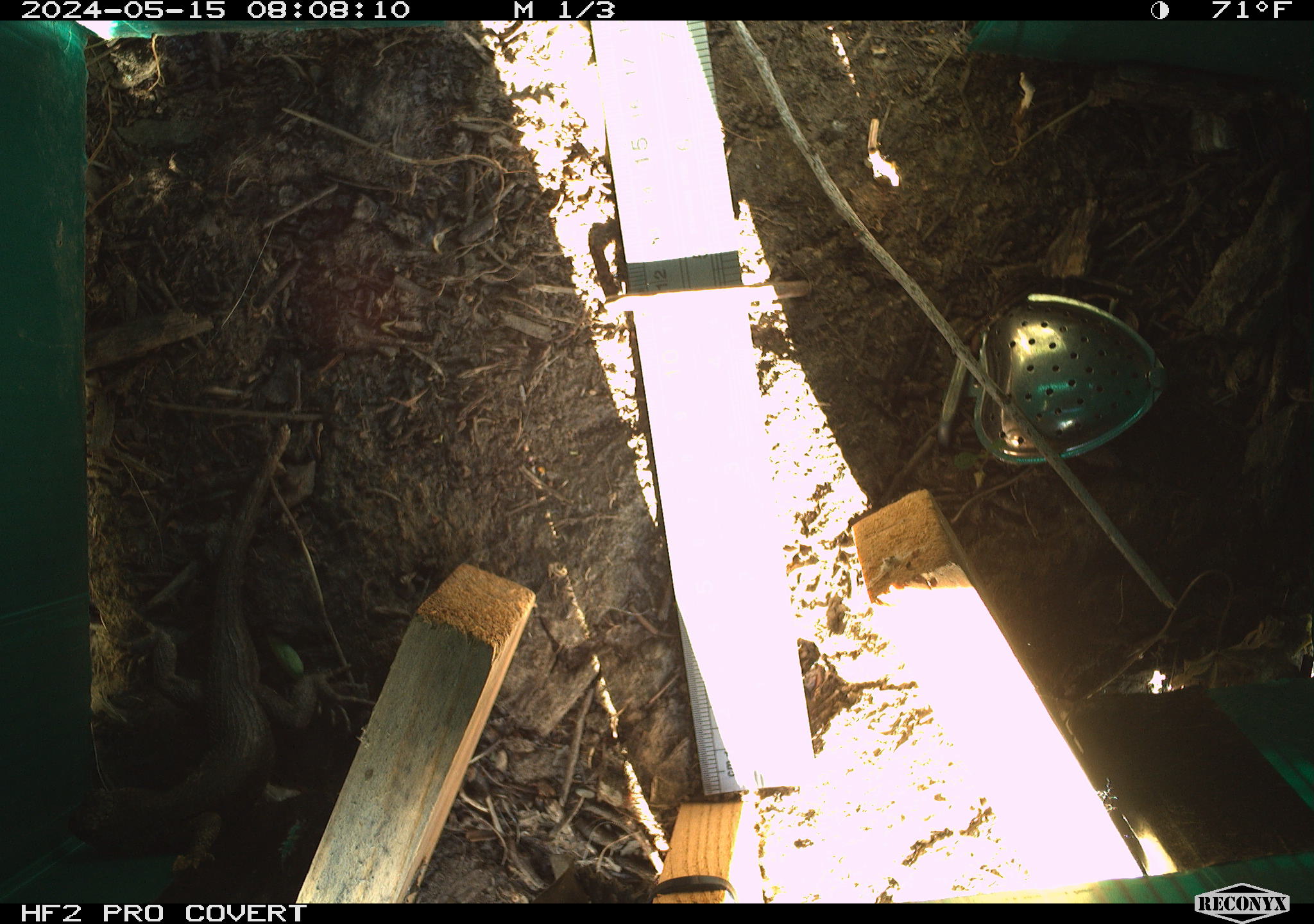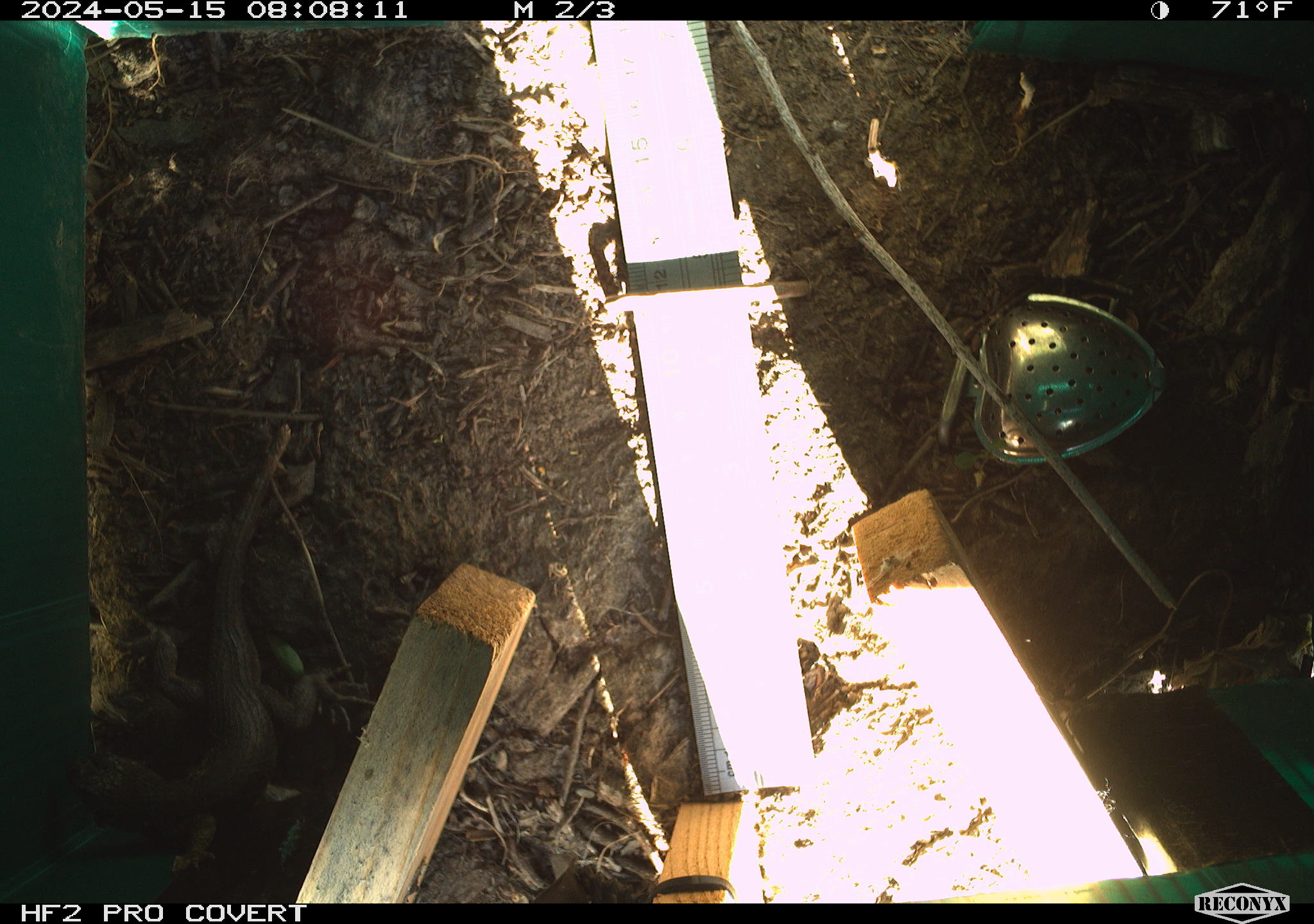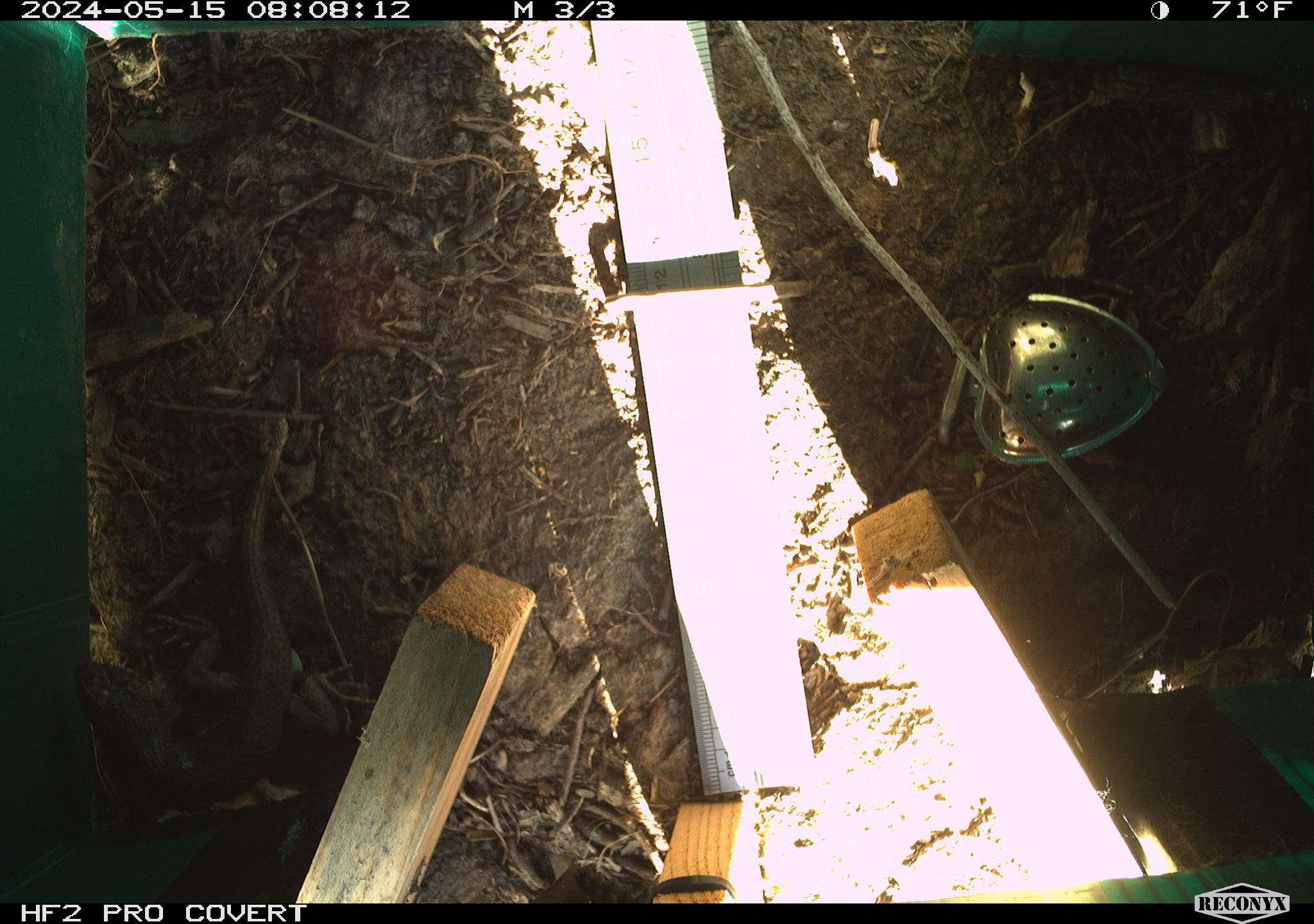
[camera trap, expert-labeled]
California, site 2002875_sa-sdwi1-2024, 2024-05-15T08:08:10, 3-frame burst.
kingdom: Animalia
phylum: Chordata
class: Reptilia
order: Squamata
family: Phrynosomatidae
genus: Sceloporus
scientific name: Sceloporus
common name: spiny lizards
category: sceloporus species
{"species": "sceloporus species (spiny lizards) (Sceloporus)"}